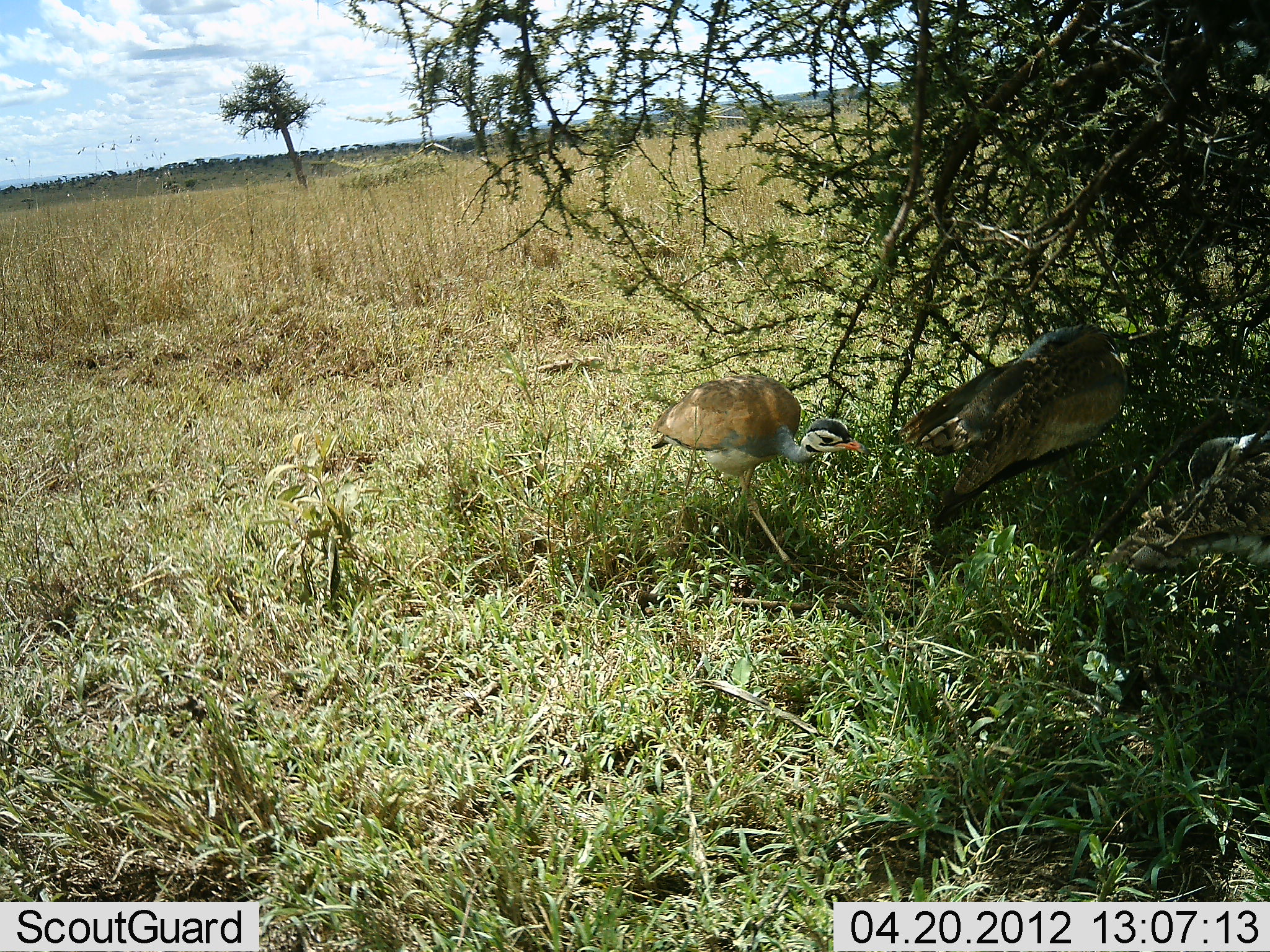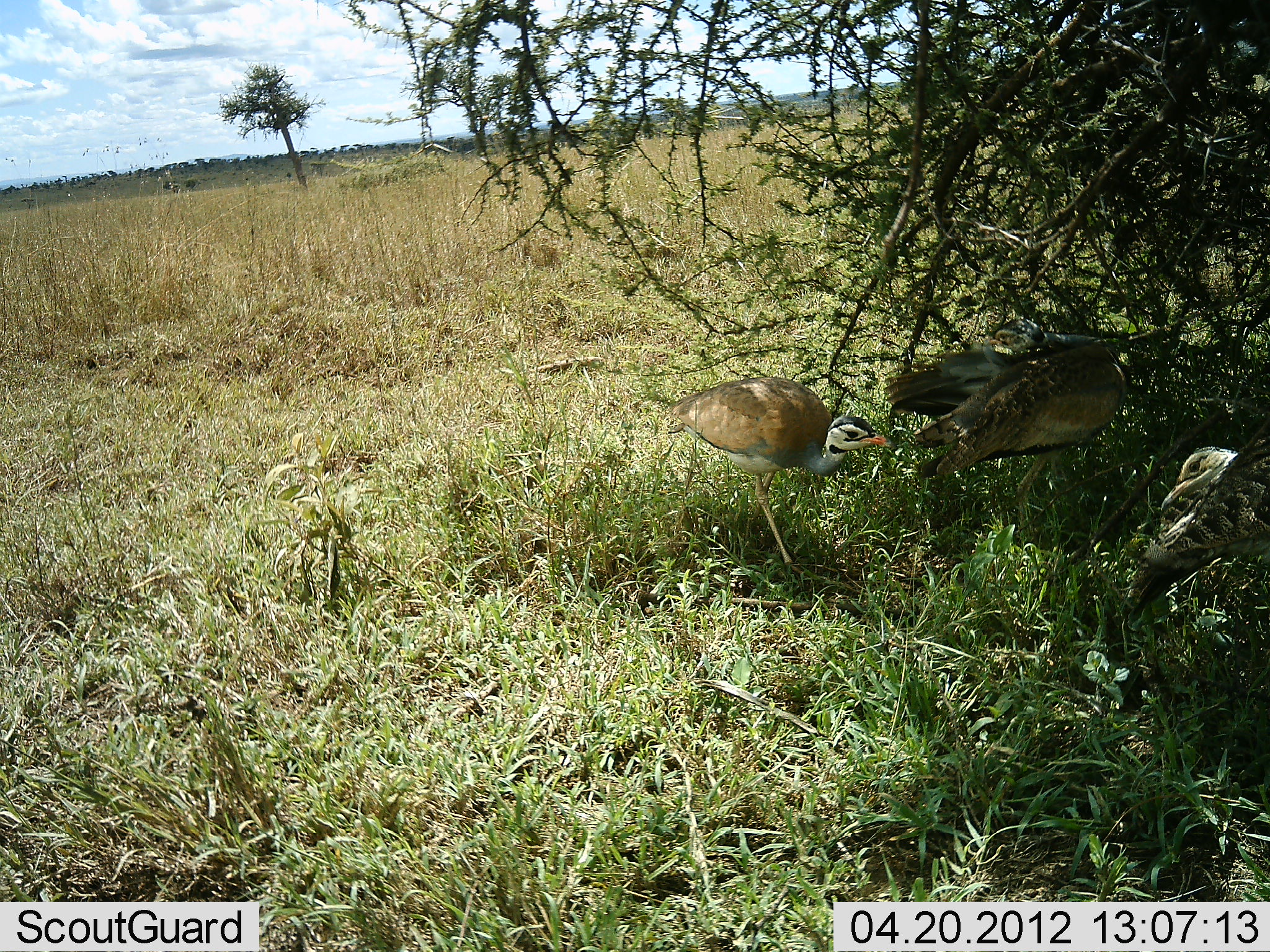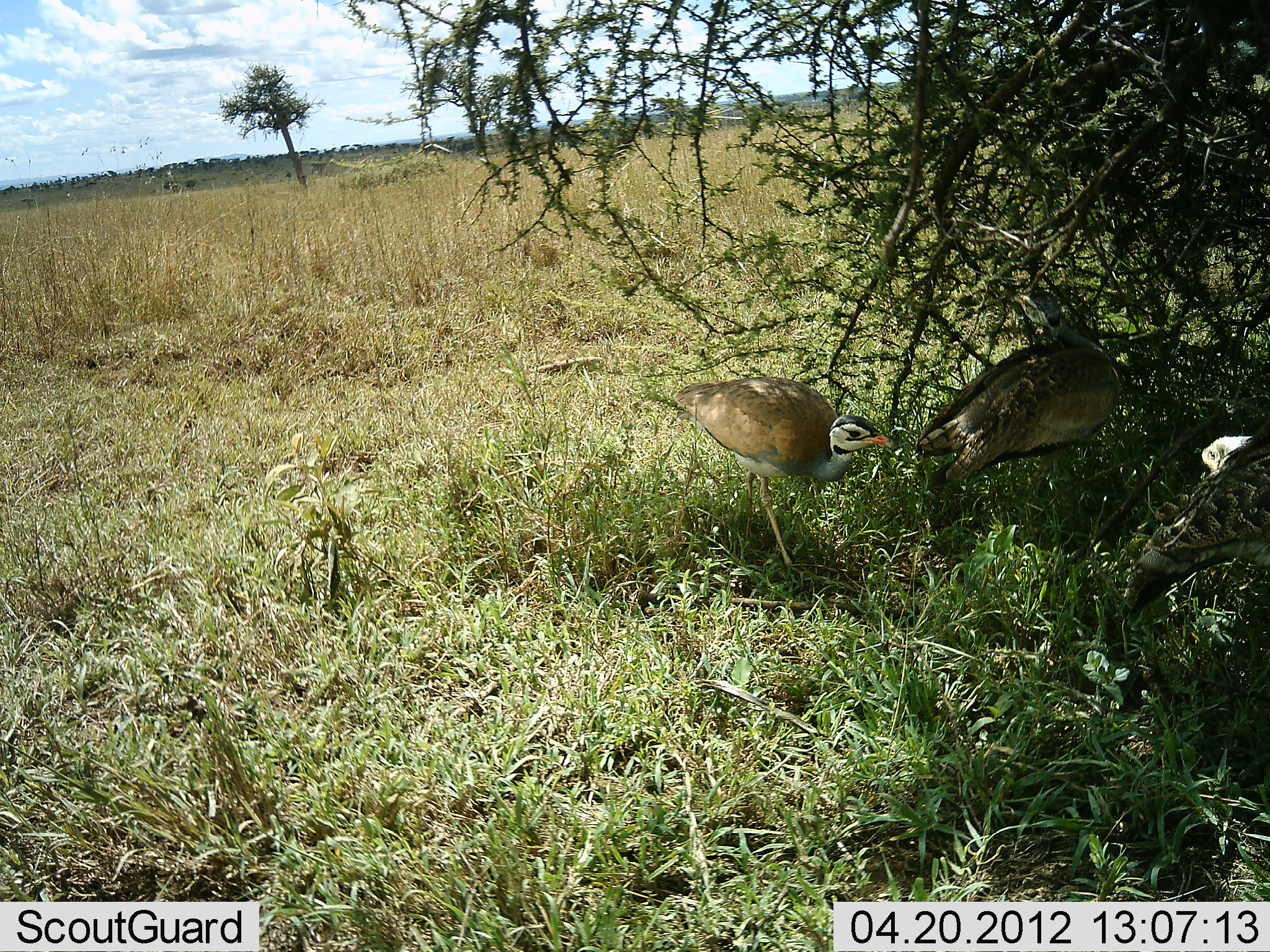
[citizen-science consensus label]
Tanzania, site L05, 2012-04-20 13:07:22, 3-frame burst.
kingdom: Animalia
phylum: Chordata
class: Aves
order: Otidiformes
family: Otididae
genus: Ardeotis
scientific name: Ardeotis kori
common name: kori bustard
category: koribustard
Koribustard (kori bustard) (Ardeotis kori), count 3. Behavior (volunteer vote fractions): standing 86%, resting 14%, moving 36%, interacting 14%. Young present (vote fraction): 29%. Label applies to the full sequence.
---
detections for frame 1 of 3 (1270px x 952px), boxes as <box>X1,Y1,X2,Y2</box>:
animal: <box>896,320,1129,537</box>; <box>650,373,871,587</box>; <box>1103,426,1270,606</box>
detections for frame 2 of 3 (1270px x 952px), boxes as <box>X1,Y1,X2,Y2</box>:
animal: <box>884,314,1130,513</box>; <box>665,374,887,585</box>; <box>1117,425,1270,617</box>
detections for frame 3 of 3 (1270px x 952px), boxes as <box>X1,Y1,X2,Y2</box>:
animal: <box>673,375,899,592</box>; <box>913,286,1135,491</box>; <box>1123,416,1270,634</box>